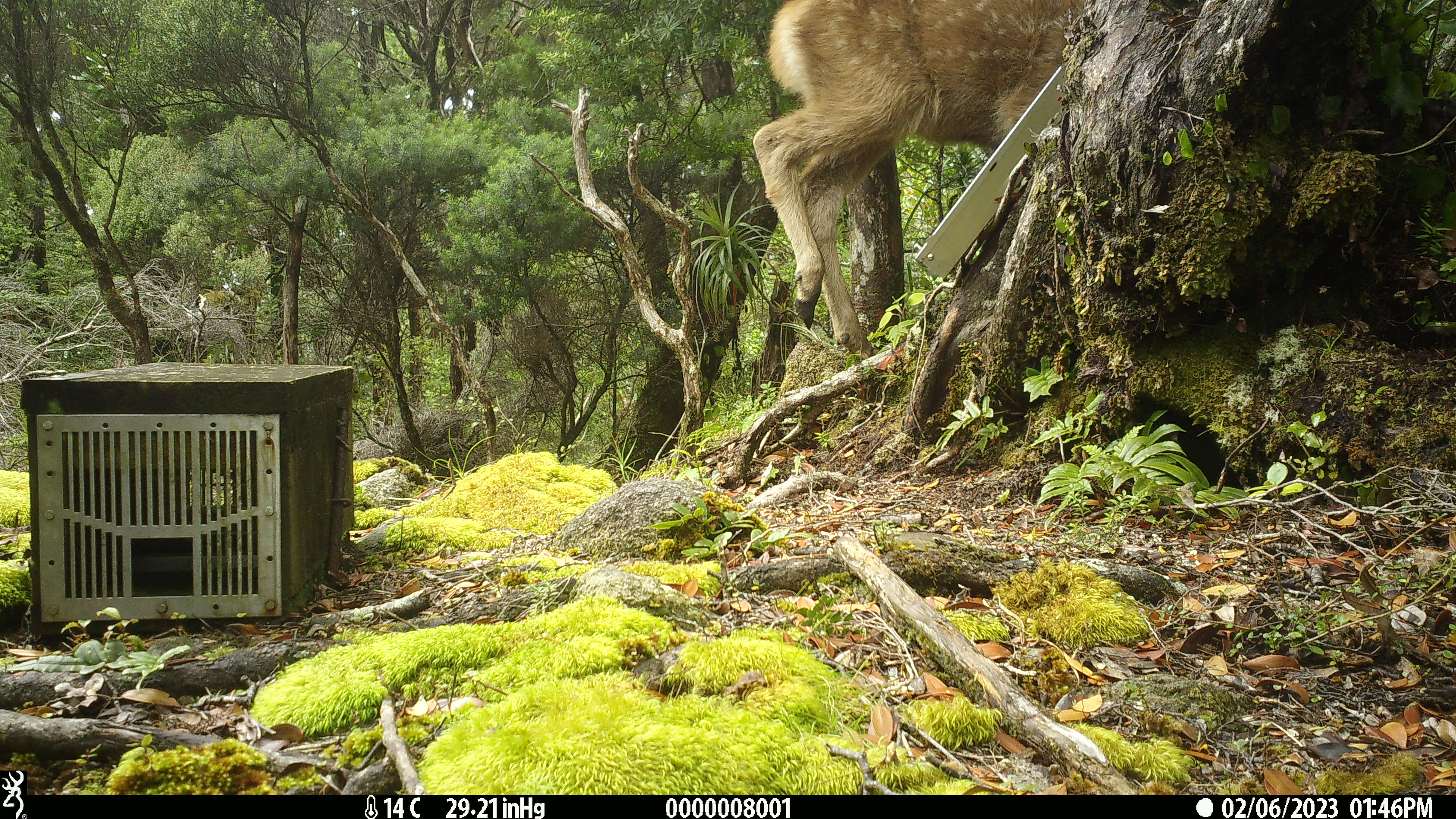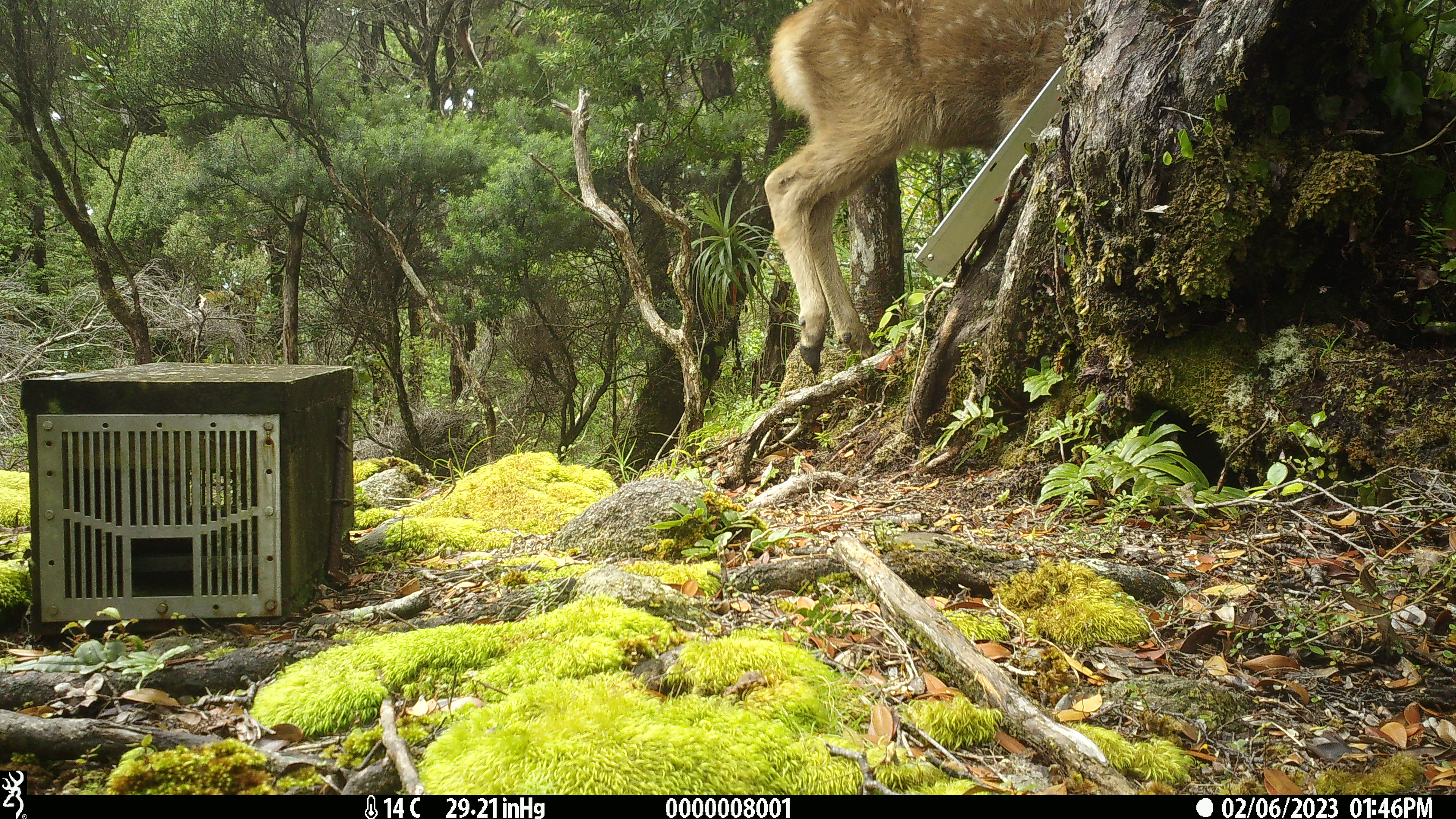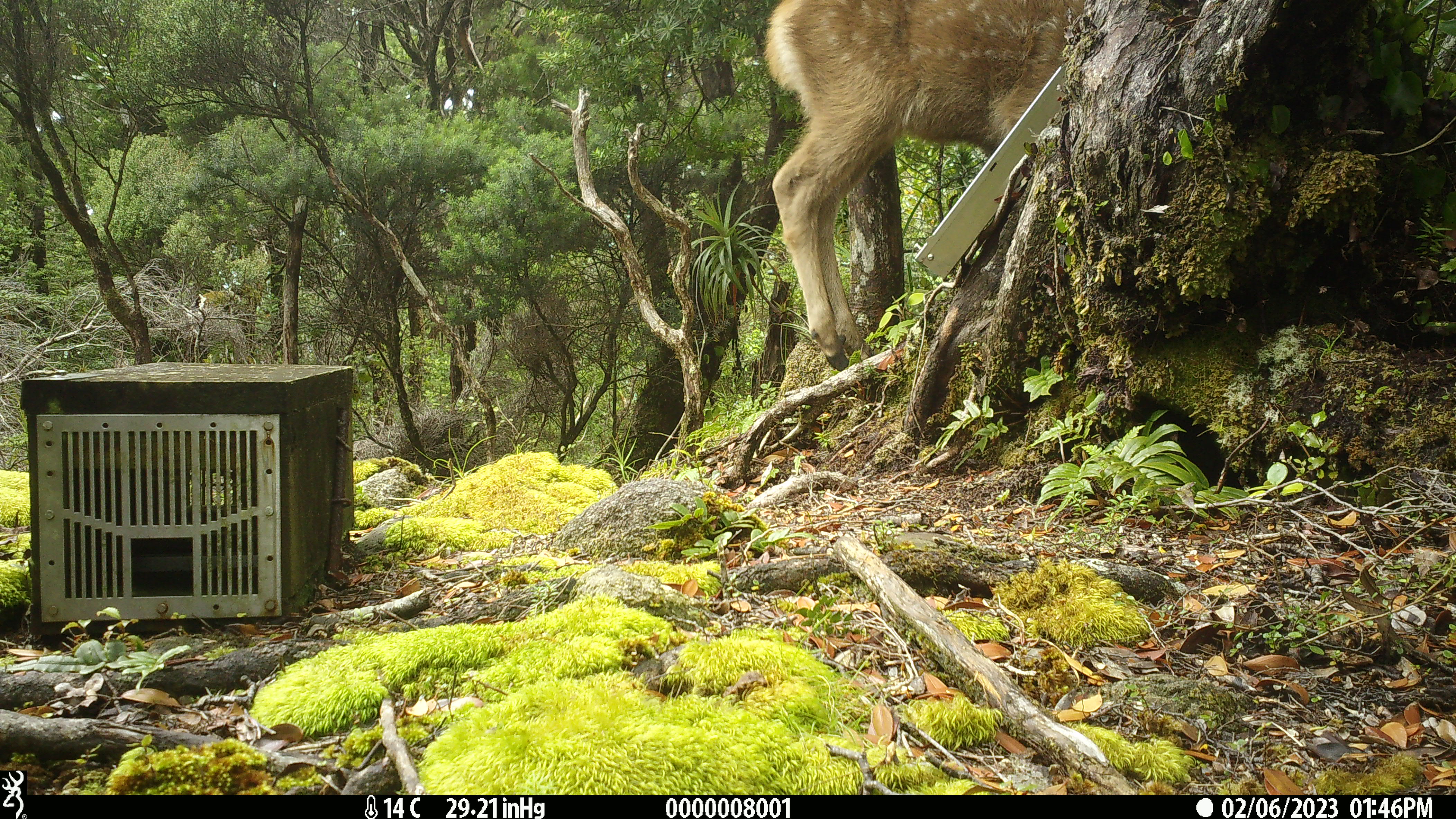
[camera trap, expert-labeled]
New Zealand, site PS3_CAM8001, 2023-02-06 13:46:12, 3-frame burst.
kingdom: Animalia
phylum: Chordata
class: Mammalia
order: Artiodactyla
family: Cervidae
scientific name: Cervidae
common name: deer